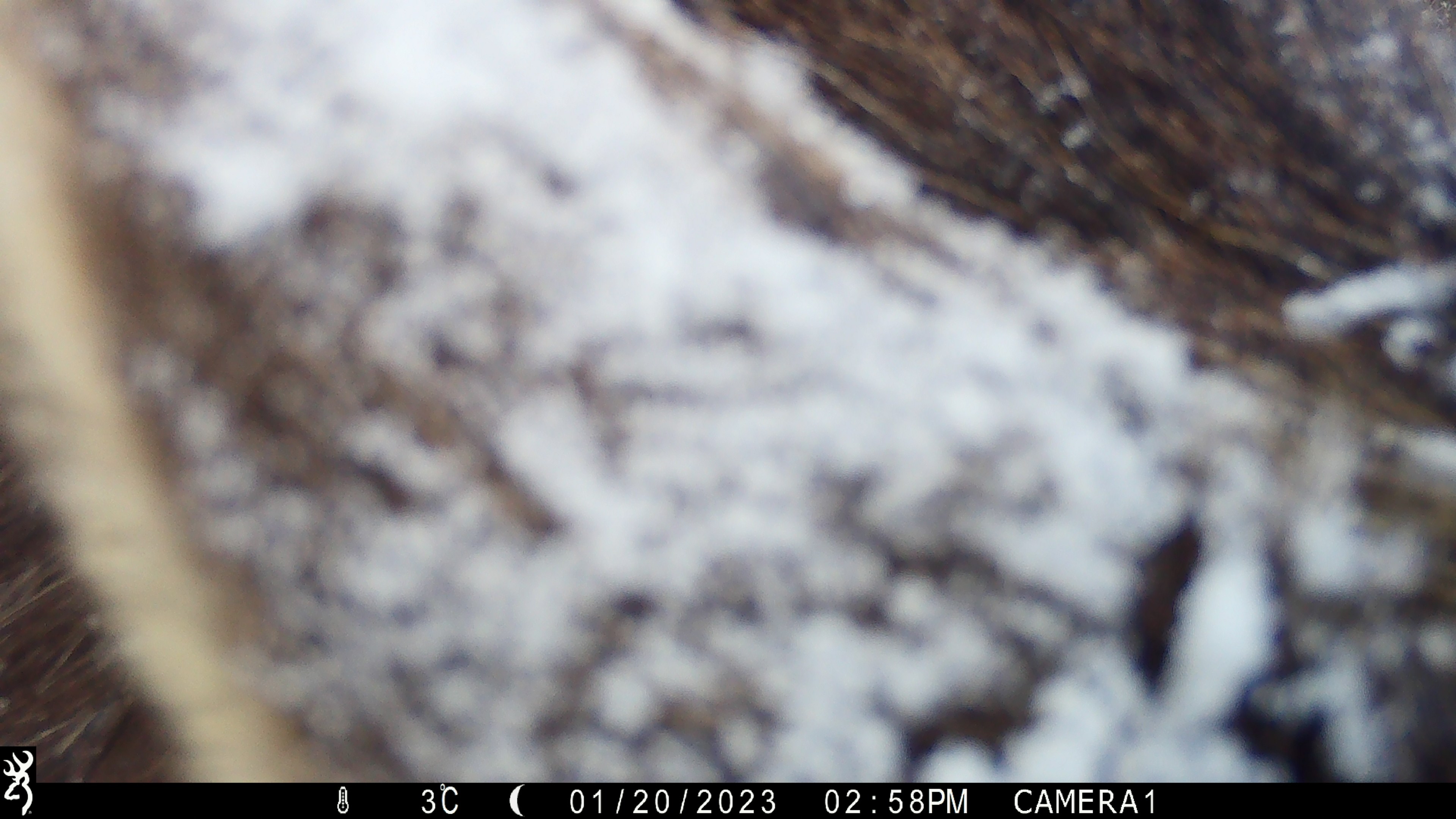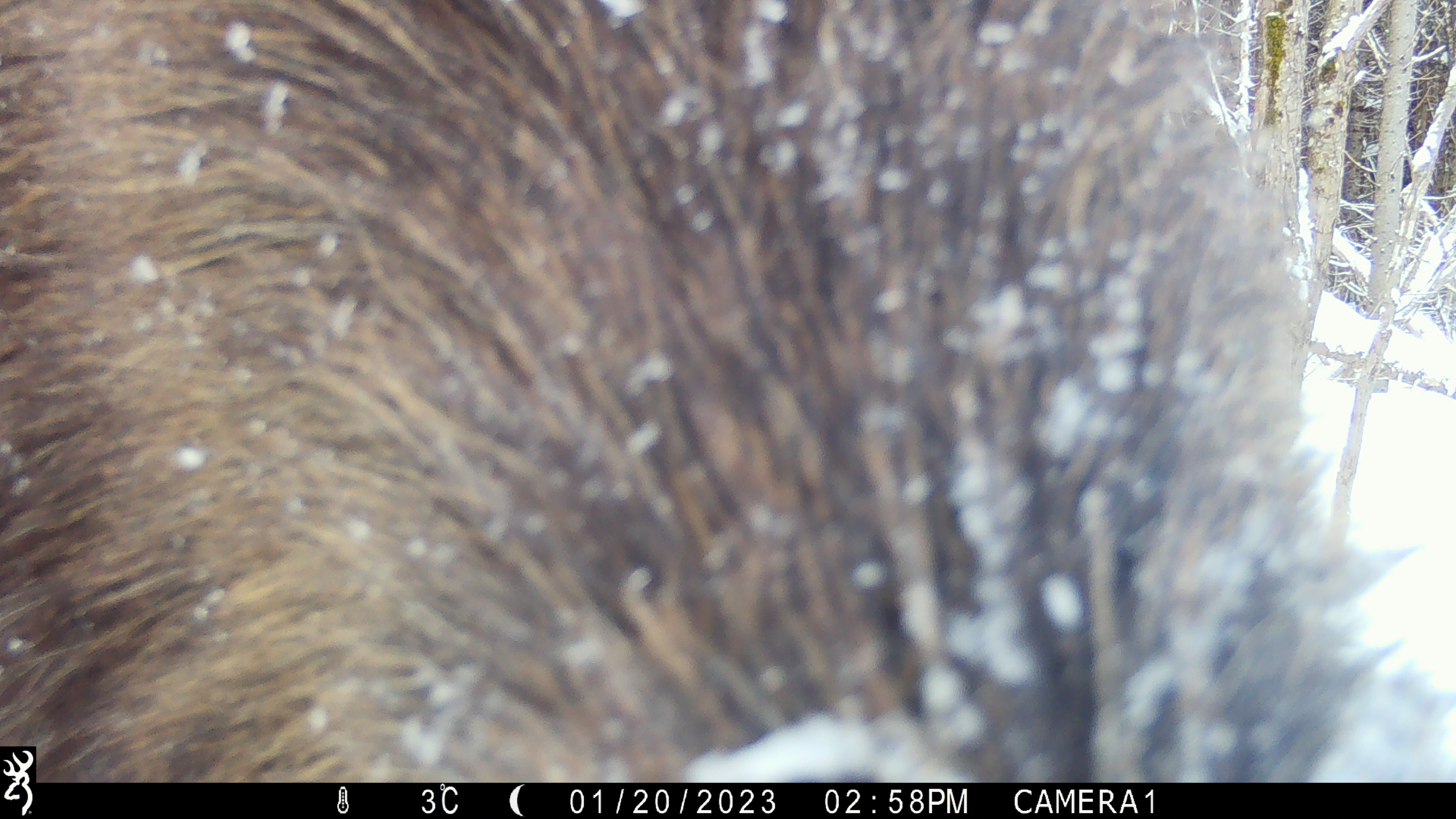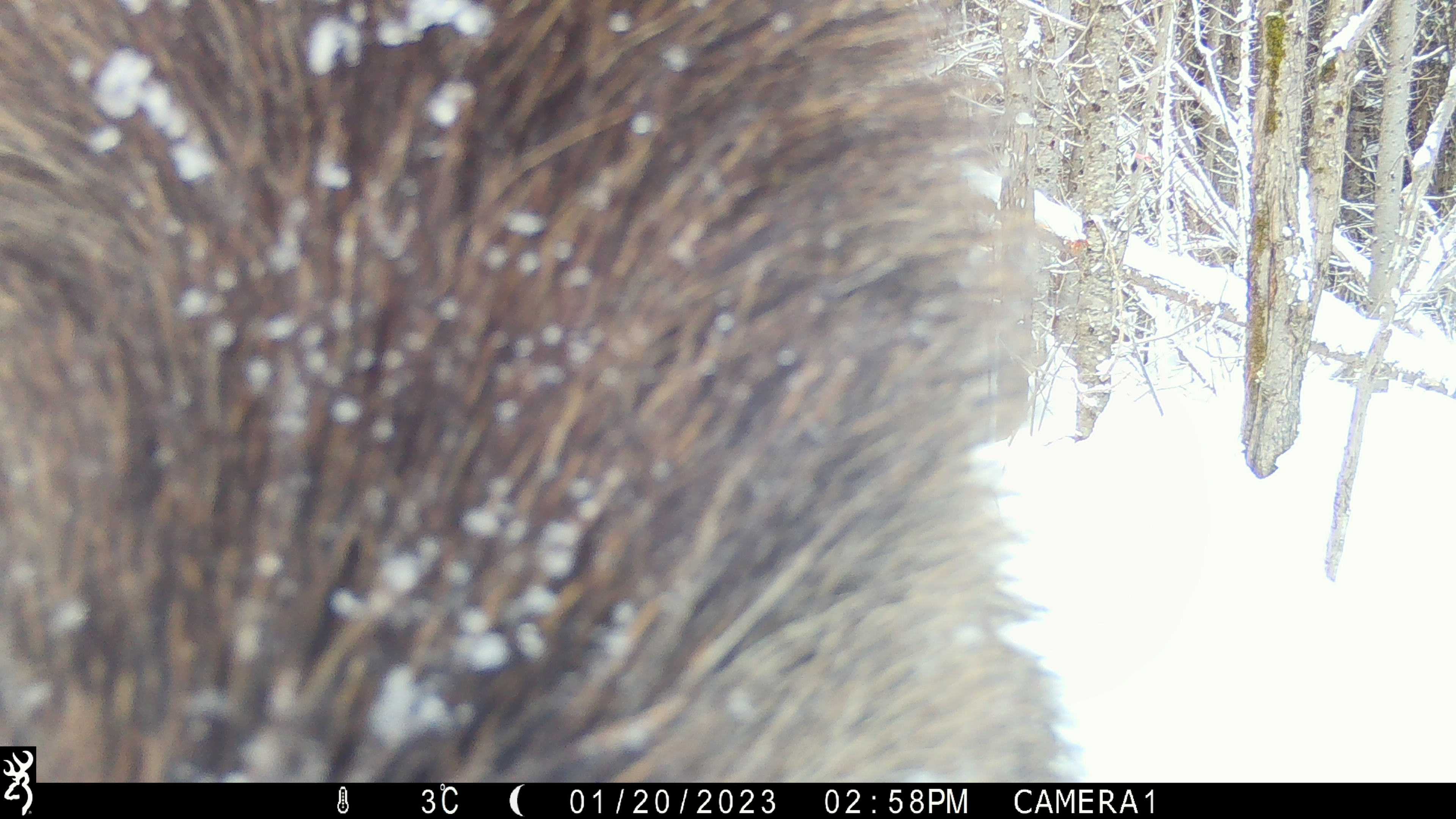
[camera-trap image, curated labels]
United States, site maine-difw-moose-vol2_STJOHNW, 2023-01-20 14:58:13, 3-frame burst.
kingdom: Animalia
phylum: Chordata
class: Mammalia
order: Artiodactyla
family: Cervidae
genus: Alces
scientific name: Alces alces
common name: moose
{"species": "moose (Alces alces)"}